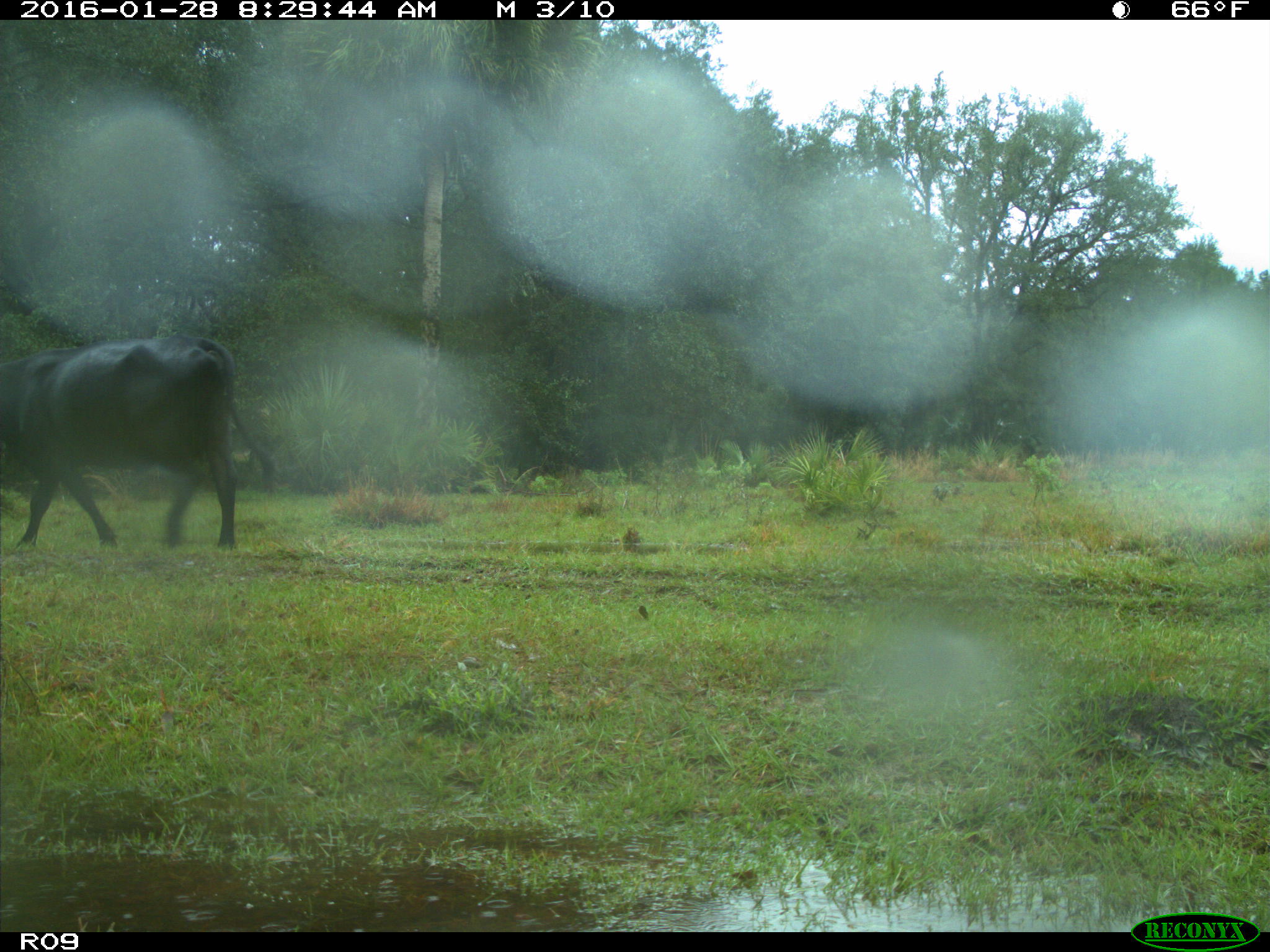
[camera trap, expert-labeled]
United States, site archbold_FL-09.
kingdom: Animalia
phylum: Chordata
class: Mammalia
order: Artiodactyla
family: Bovidae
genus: Bos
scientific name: Bos taurus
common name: domestic cow